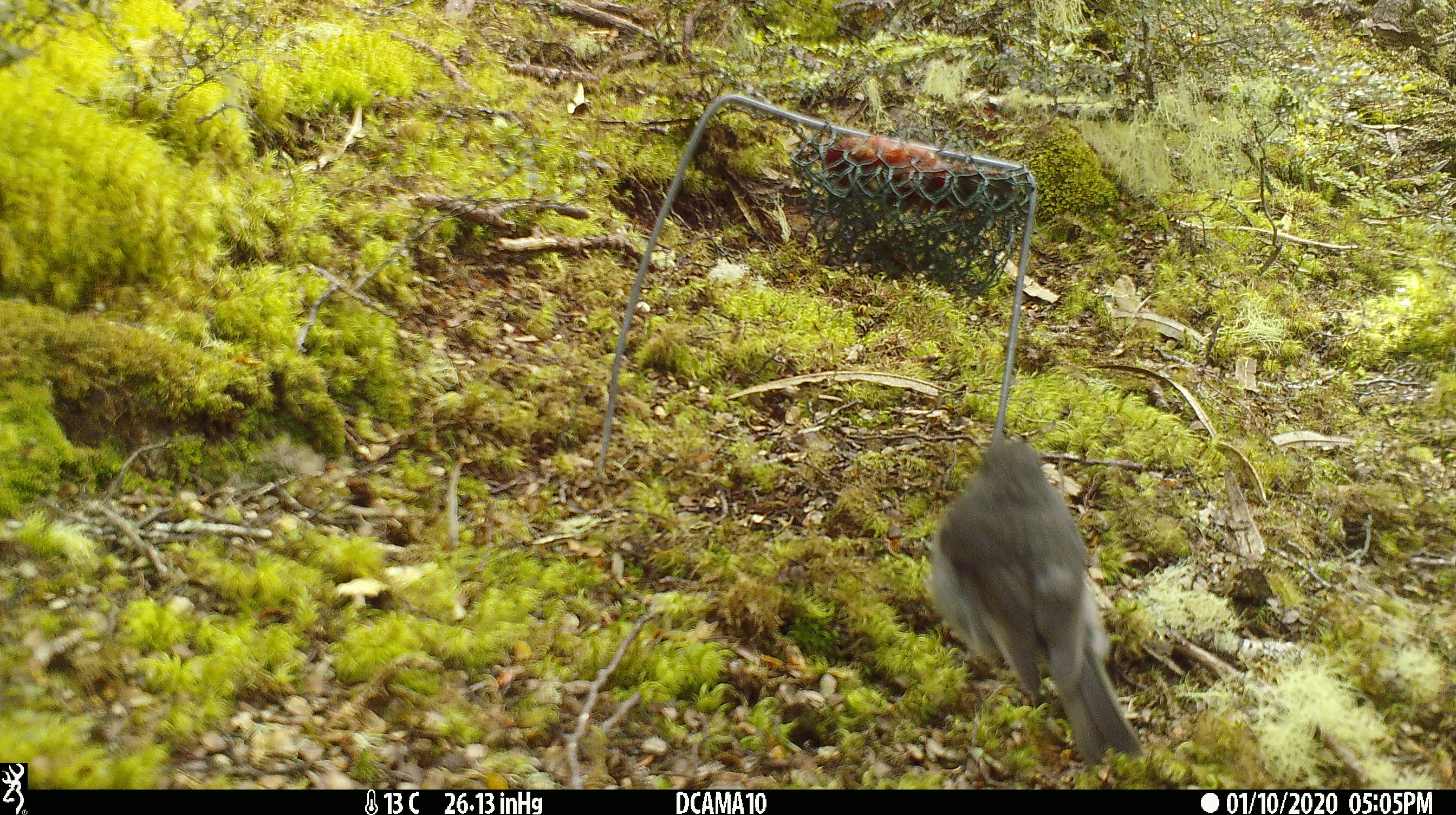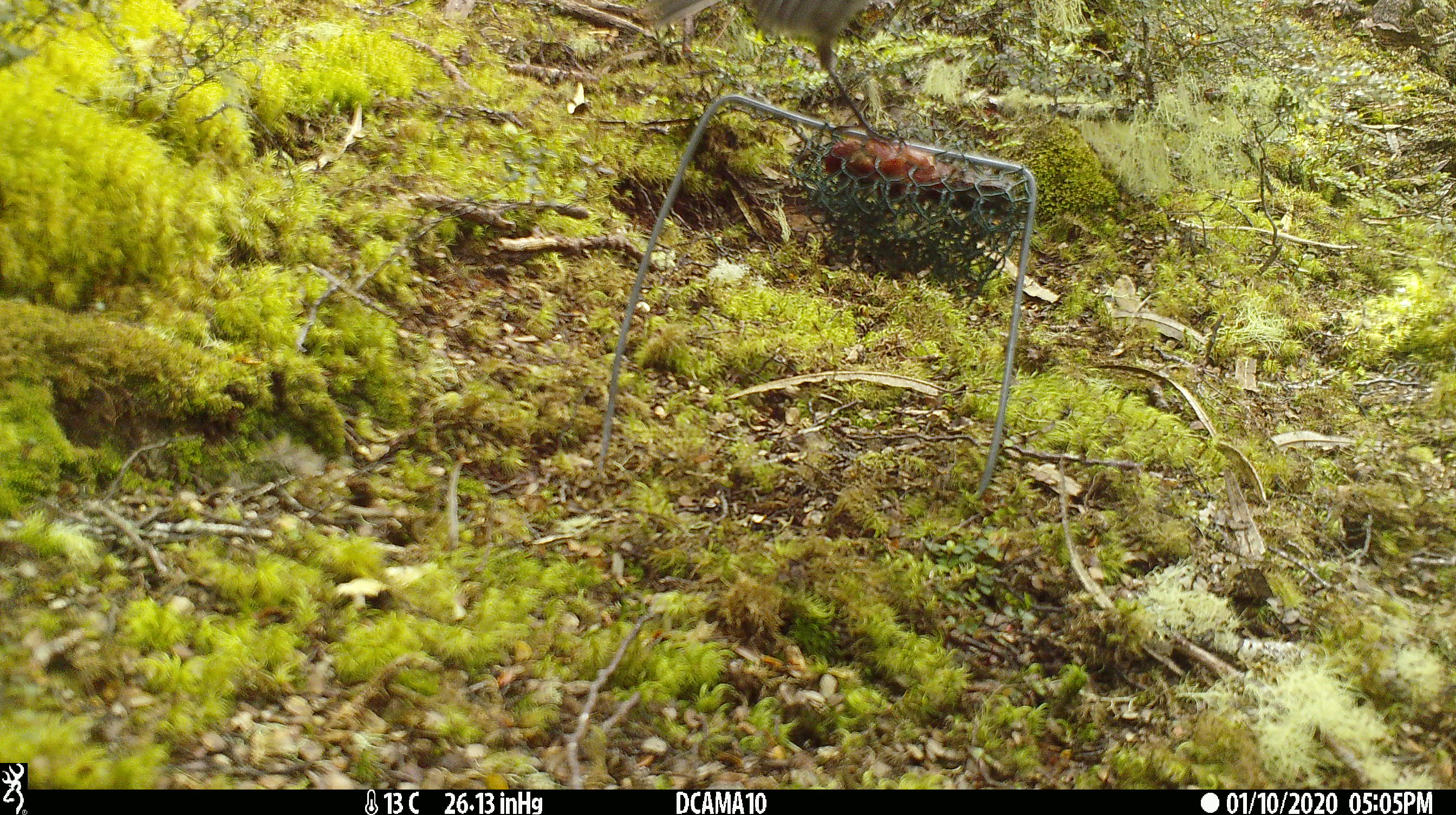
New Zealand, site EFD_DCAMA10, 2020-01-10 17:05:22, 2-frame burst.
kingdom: Animalia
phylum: Chordata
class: Aves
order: Passeriformes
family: Petroicidae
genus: Petroica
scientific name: Petroica australis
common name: new zealand robin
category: robin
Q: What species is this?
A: Robin (new zealand robin) (Petroica australis).